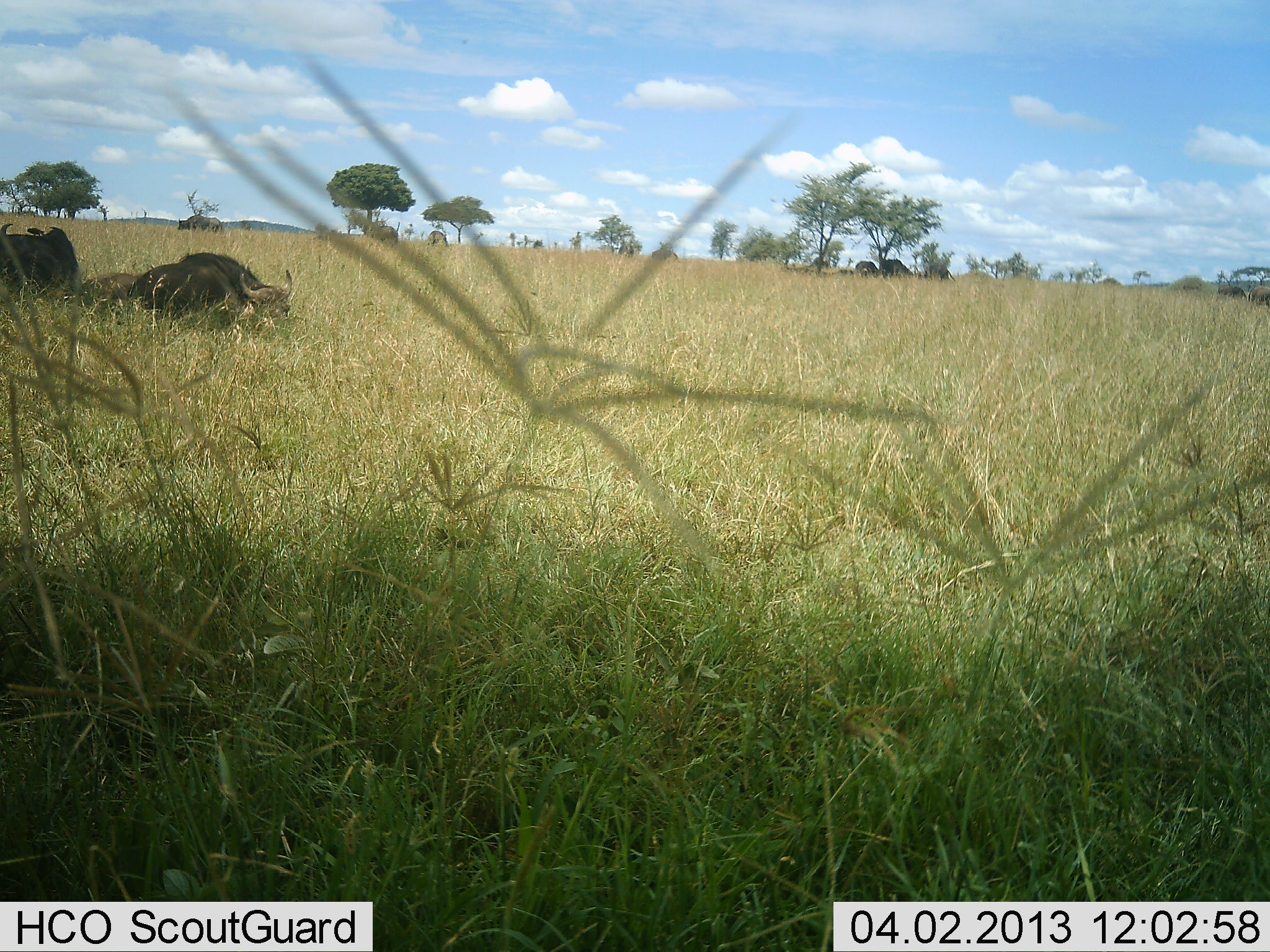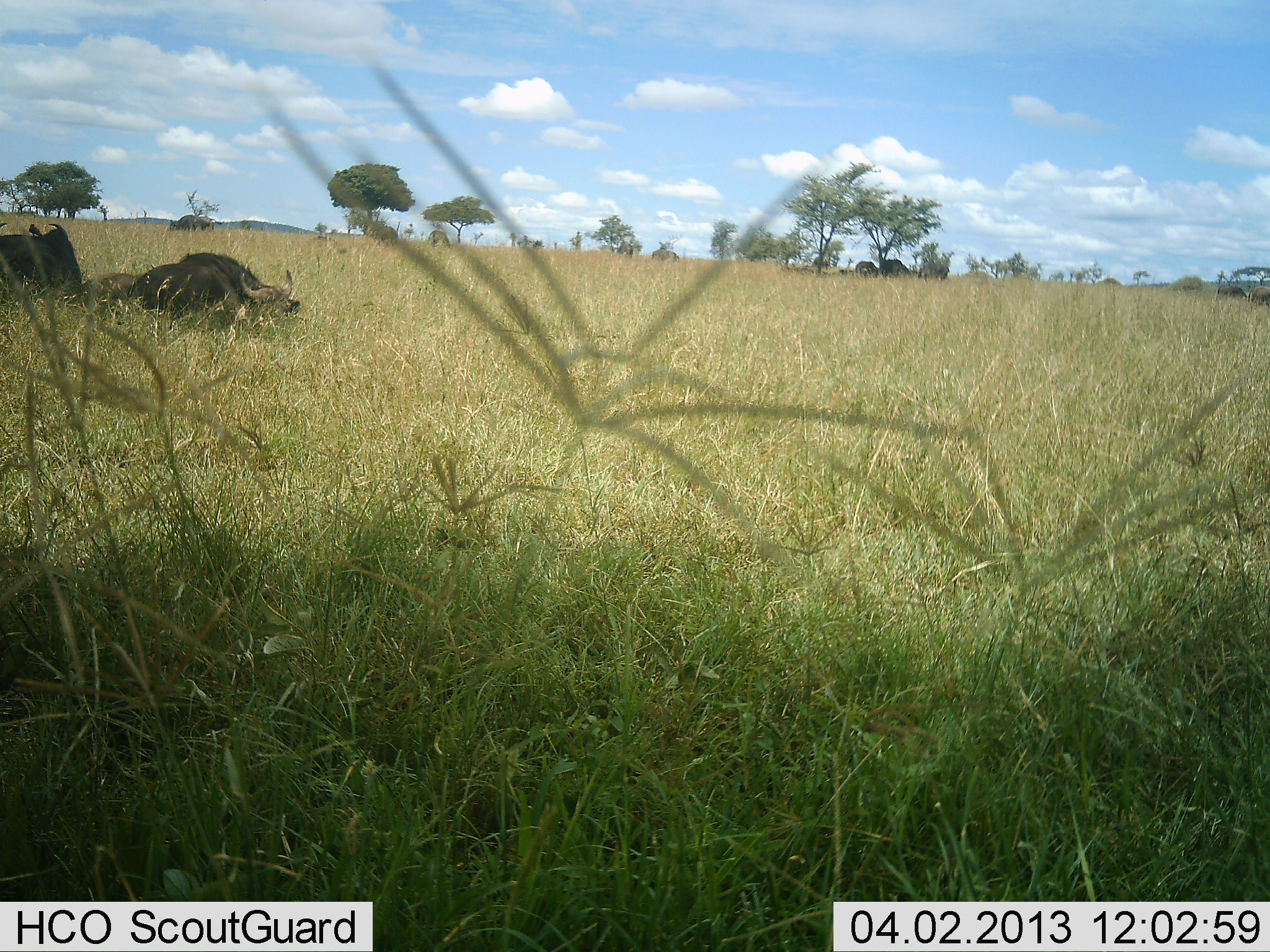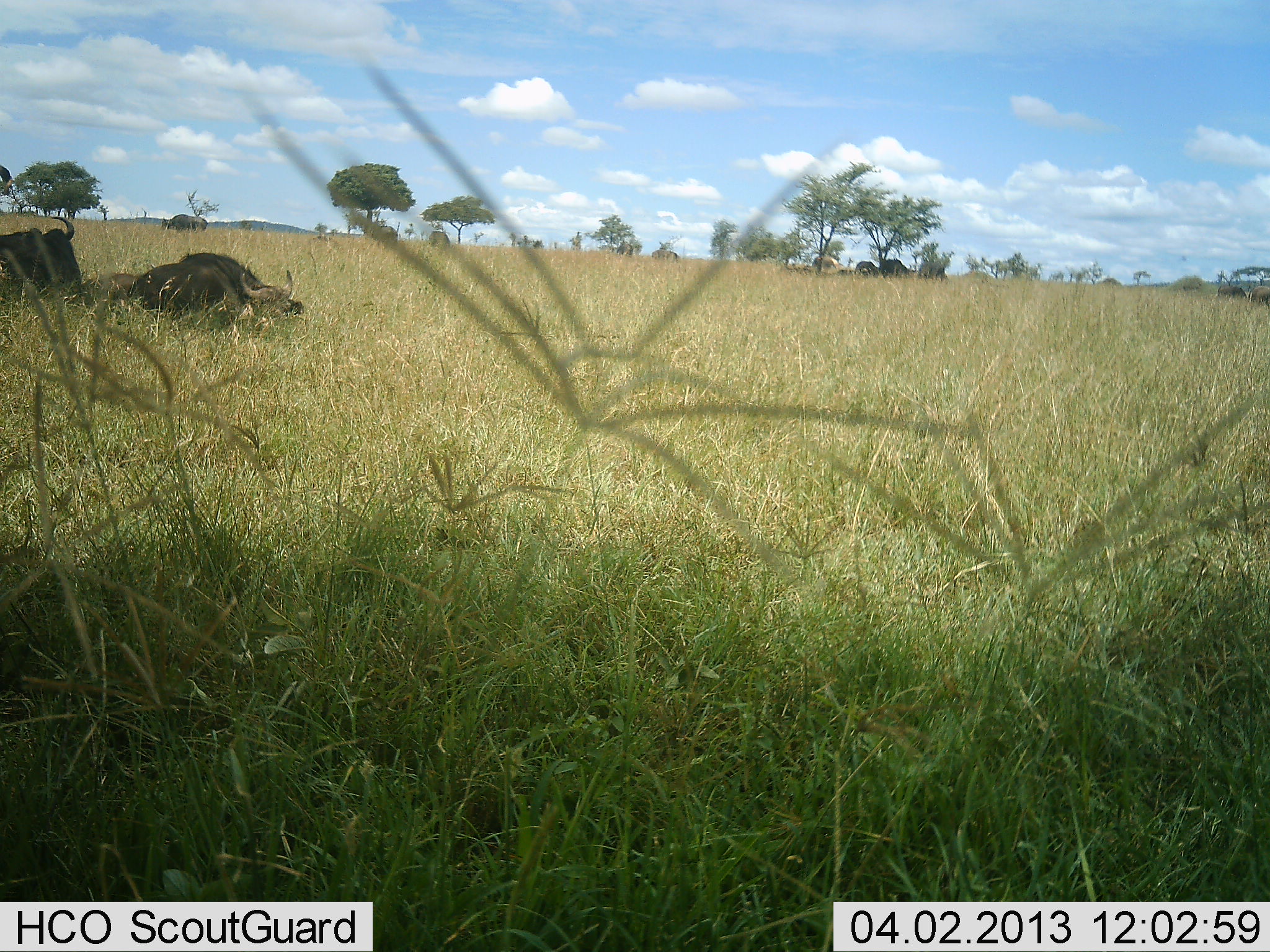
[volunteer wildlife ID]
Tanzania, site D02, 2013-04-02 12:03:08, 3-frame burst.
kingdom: Animalia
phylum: Chordata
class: Mammalia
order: Artiodactyla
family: Bovidae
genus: Syncerus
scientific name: Syncerus caffer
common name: cape buffalo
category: buffalo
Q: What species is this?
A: Buffalo (cape buffalo) (Syncerus caffer).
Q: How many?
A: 4.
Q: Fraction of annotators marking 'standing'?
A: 35%.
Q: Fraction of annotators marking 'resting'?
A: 91%.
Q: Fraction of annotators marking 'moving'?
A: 22%.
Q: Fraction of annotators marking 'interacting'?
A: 0%.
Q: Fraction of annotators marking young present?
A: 0%.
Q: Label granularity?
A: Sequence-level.